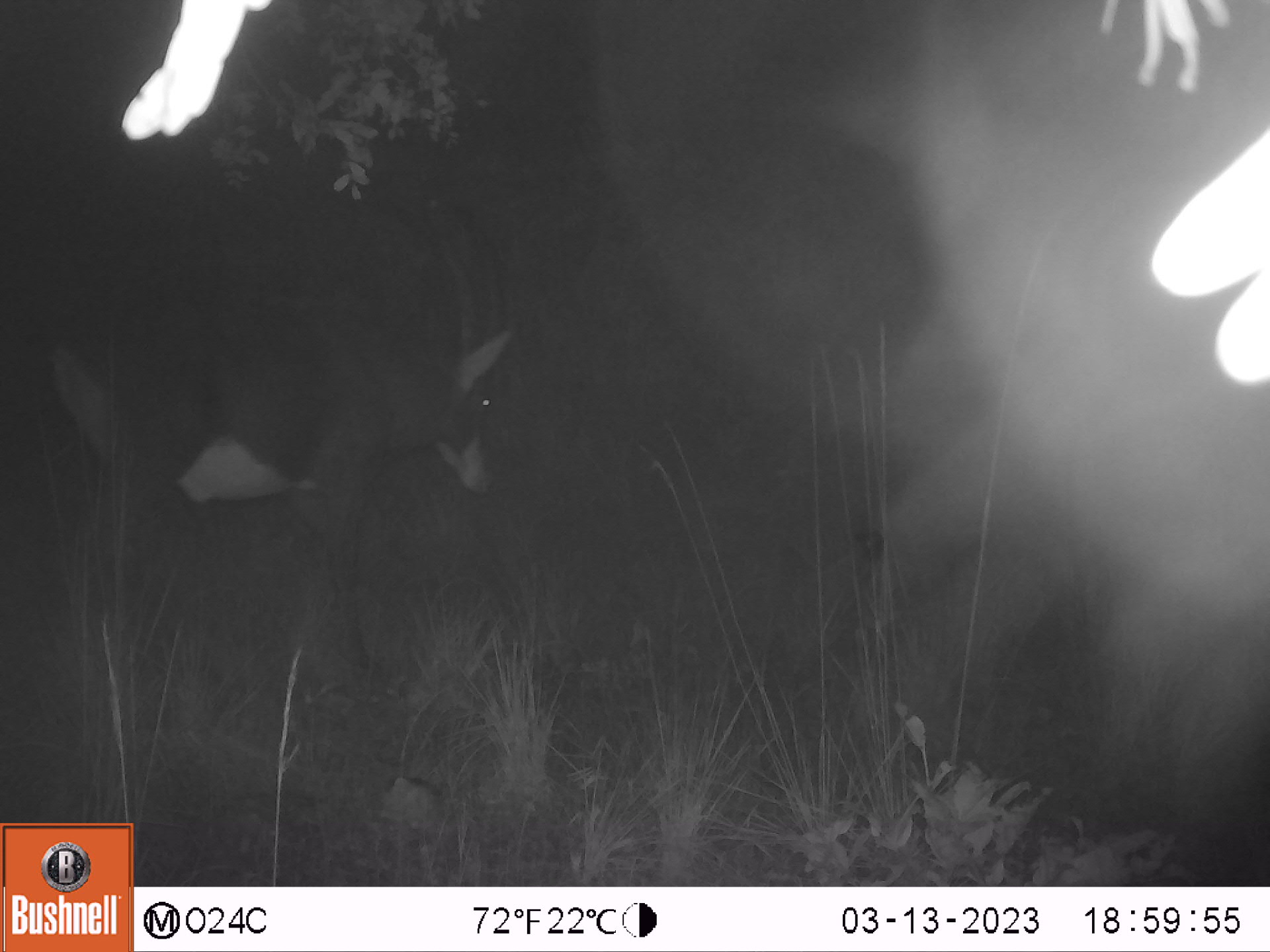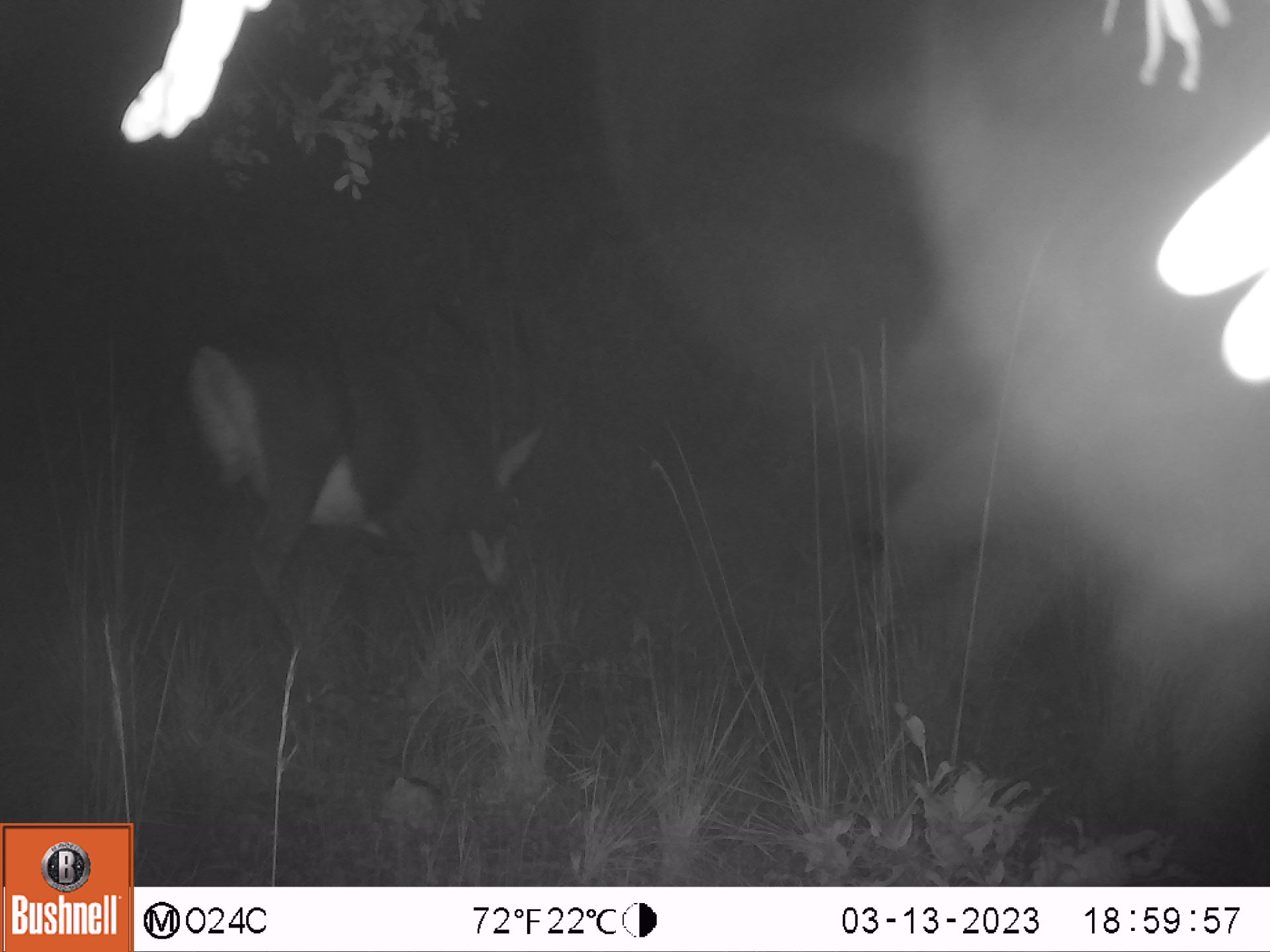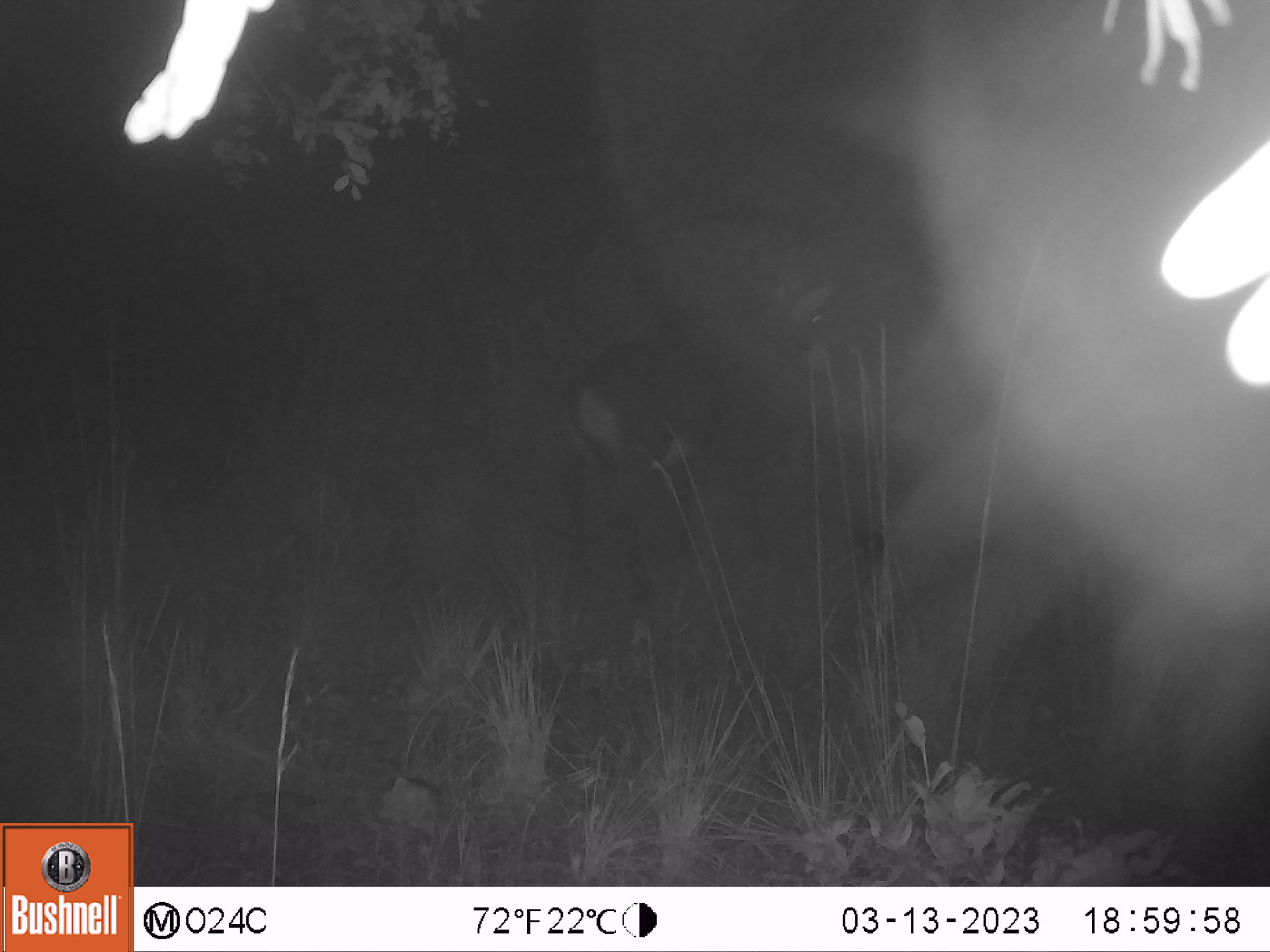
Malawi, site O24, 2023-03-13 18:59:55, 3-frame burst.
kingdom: Animalia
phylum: Chordata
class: Mammalia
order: Artiodactyla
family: Bovidae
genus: Hippotragus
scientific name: Hippotragus niger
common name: sable antelope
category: sable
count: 1